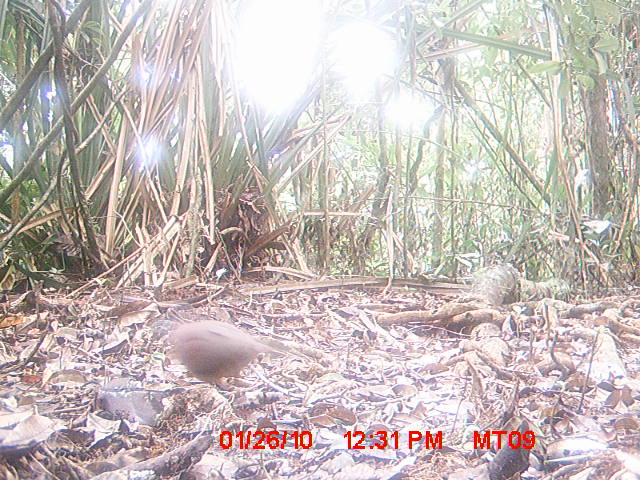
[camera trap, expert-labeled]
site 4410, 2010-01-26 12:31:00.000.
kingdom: Animalia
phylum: Chordata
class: Aves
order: Columbiformes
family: Columbidae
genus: Streptopelia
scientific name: Streptopelia picturata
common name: malagasy turtle dove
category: nesoenas picturata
Nesoenas picturata (malagasy turtle dove) (Streptopelia picturata), count 1.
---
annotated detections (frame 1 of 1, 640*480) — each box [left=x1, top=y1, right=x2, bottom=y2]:
nesoenas picturata: [left=162, top=320, right=324, bottom=392]